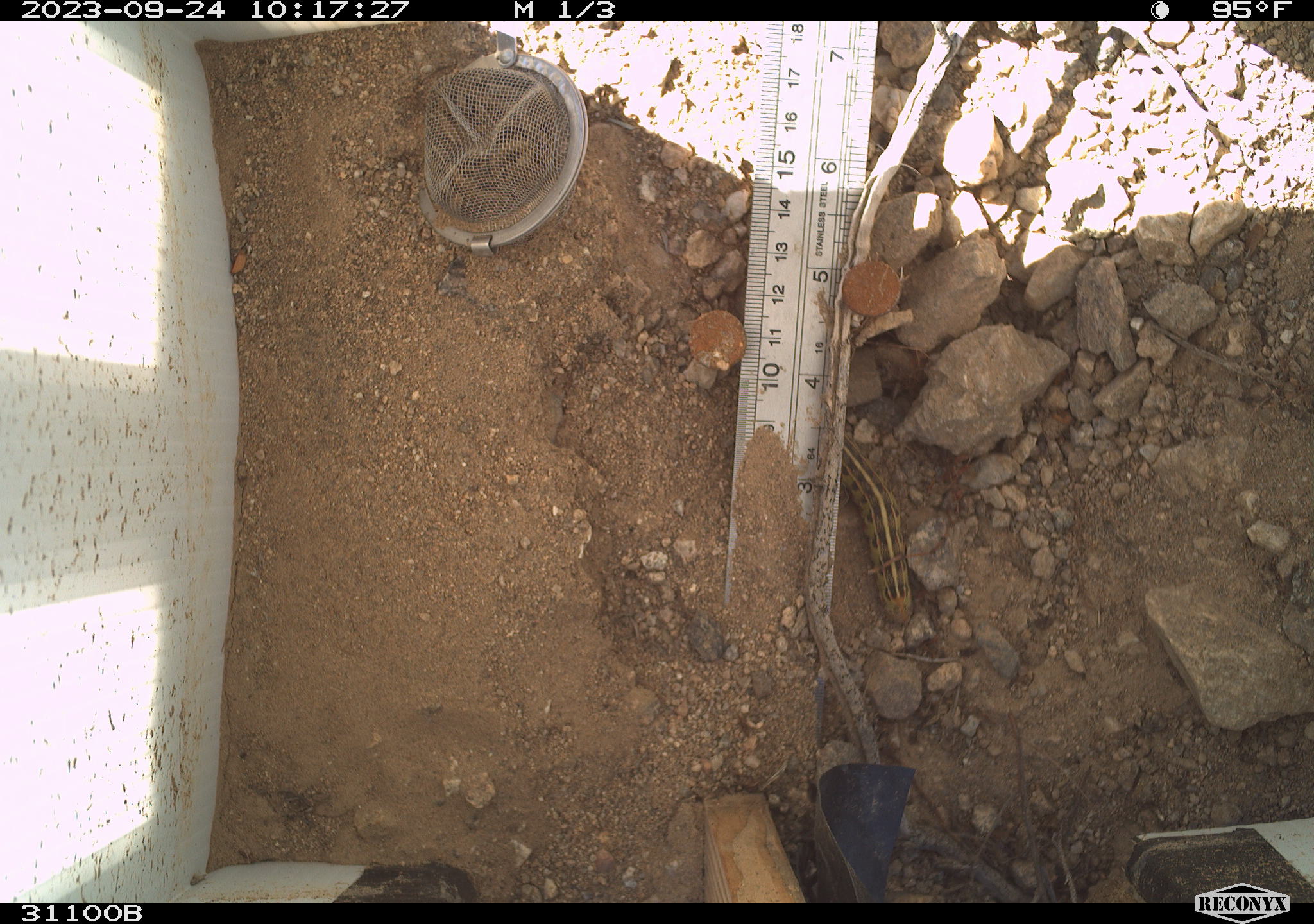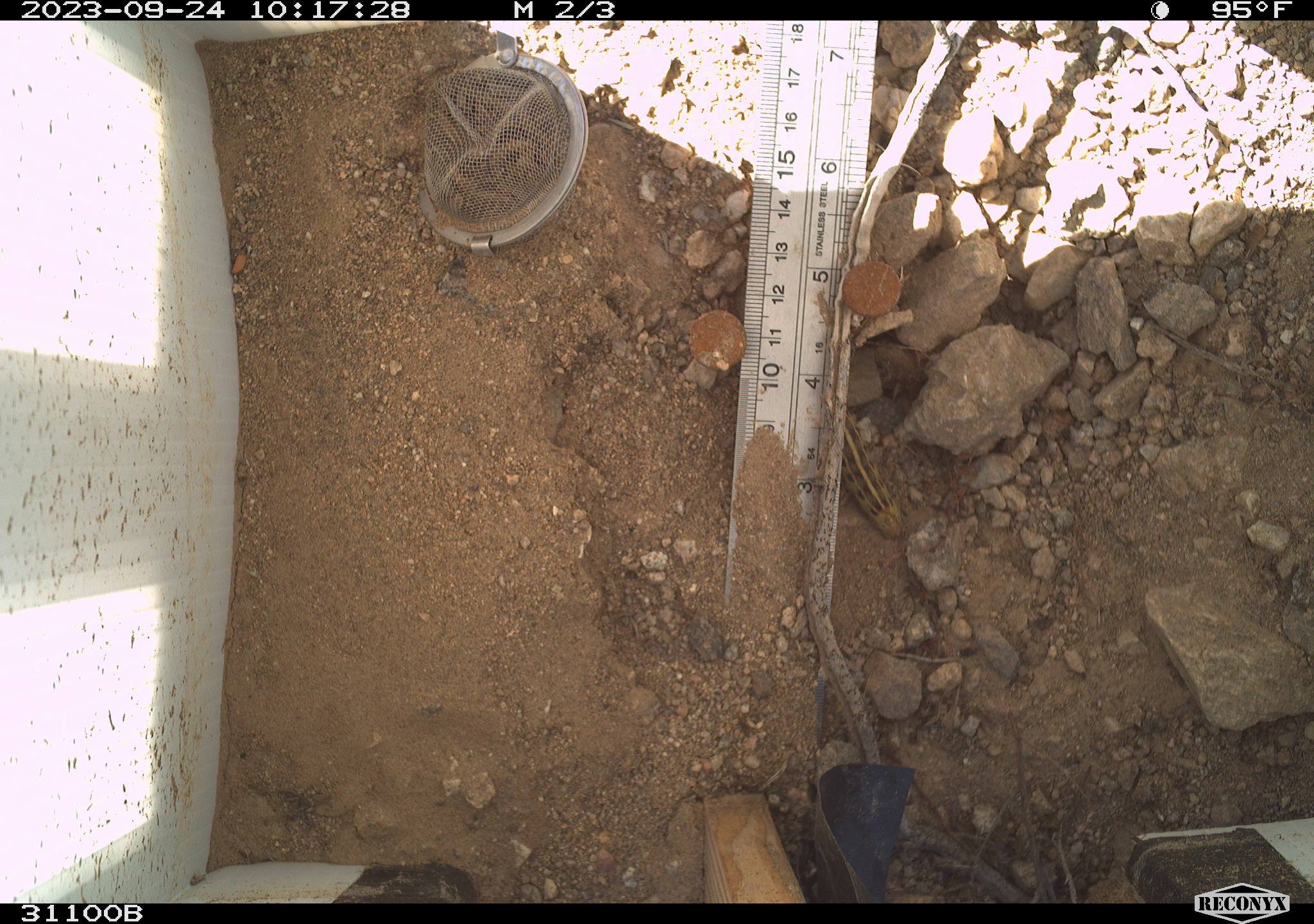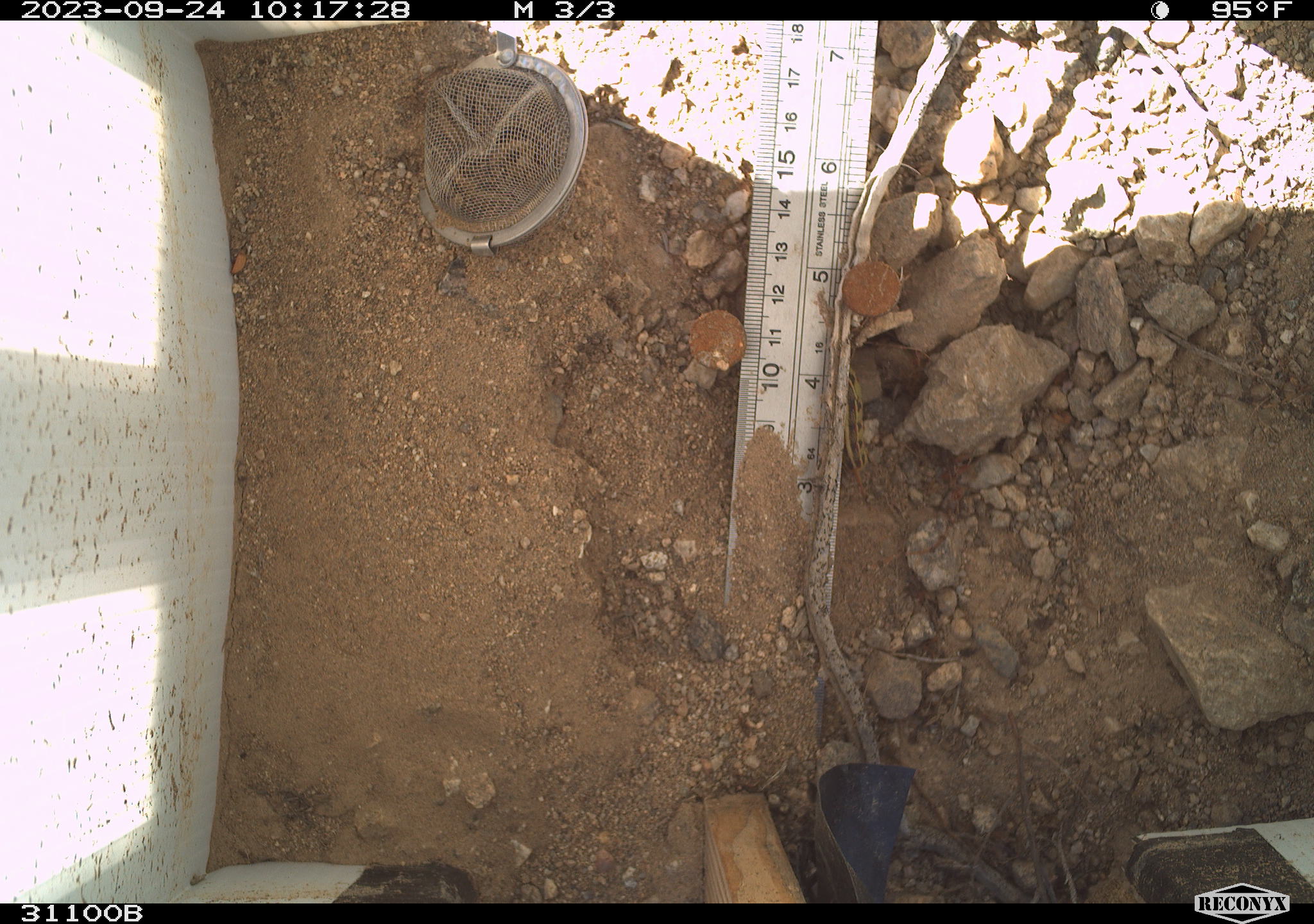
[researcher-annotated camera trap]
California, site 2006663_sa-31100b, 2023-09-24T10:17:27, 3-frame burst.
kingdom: Animalia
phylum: Arthropoda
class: Insecta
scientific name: Insecta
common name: insect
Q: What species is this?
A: Insect (Insecta).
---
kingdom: Animalia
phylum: Chordata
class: Reptilia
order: Squamata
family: Phrynosomatidae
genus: Sceloporus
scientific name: Sceloporus graciosus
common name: common sagebrush lizard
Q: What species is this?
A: Common sagebrush lizard (Sceloporus graciosus).